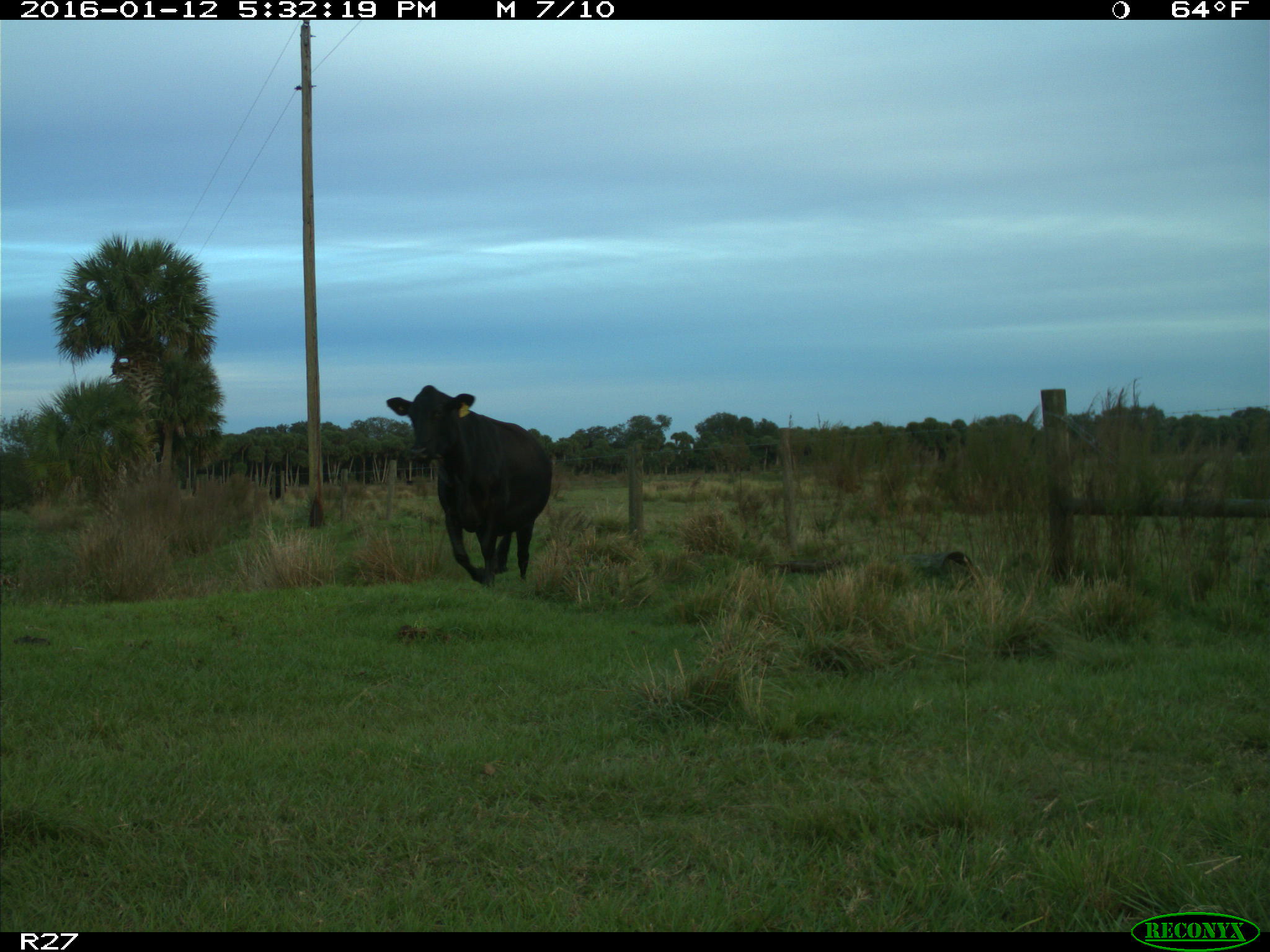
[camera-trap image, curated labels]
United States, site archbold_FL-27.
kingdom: Animalia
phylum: Chordata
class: Mammalia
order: Artiodactyla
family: Bovidae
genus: Bos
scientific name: Bos taurus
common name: domestic cow